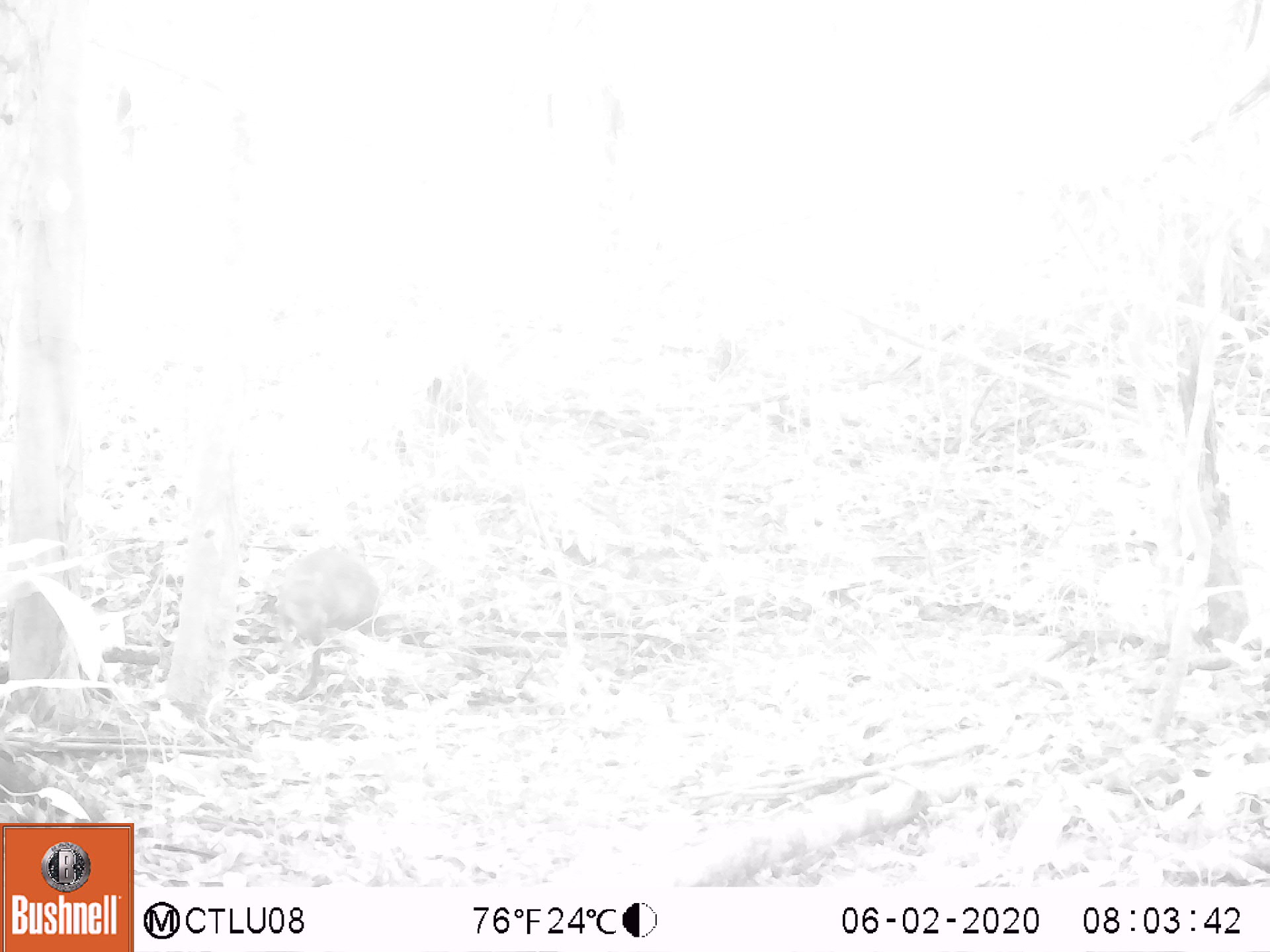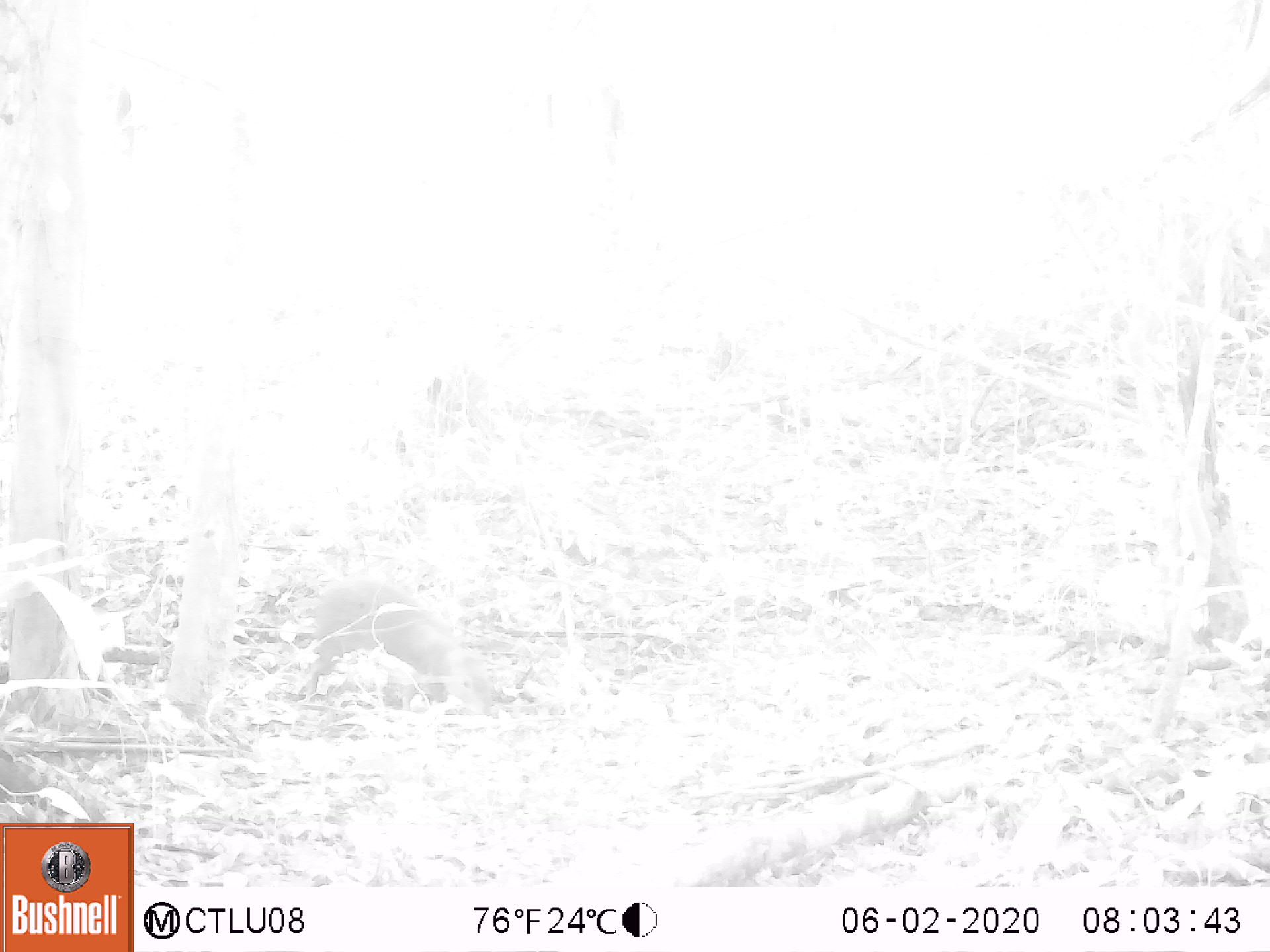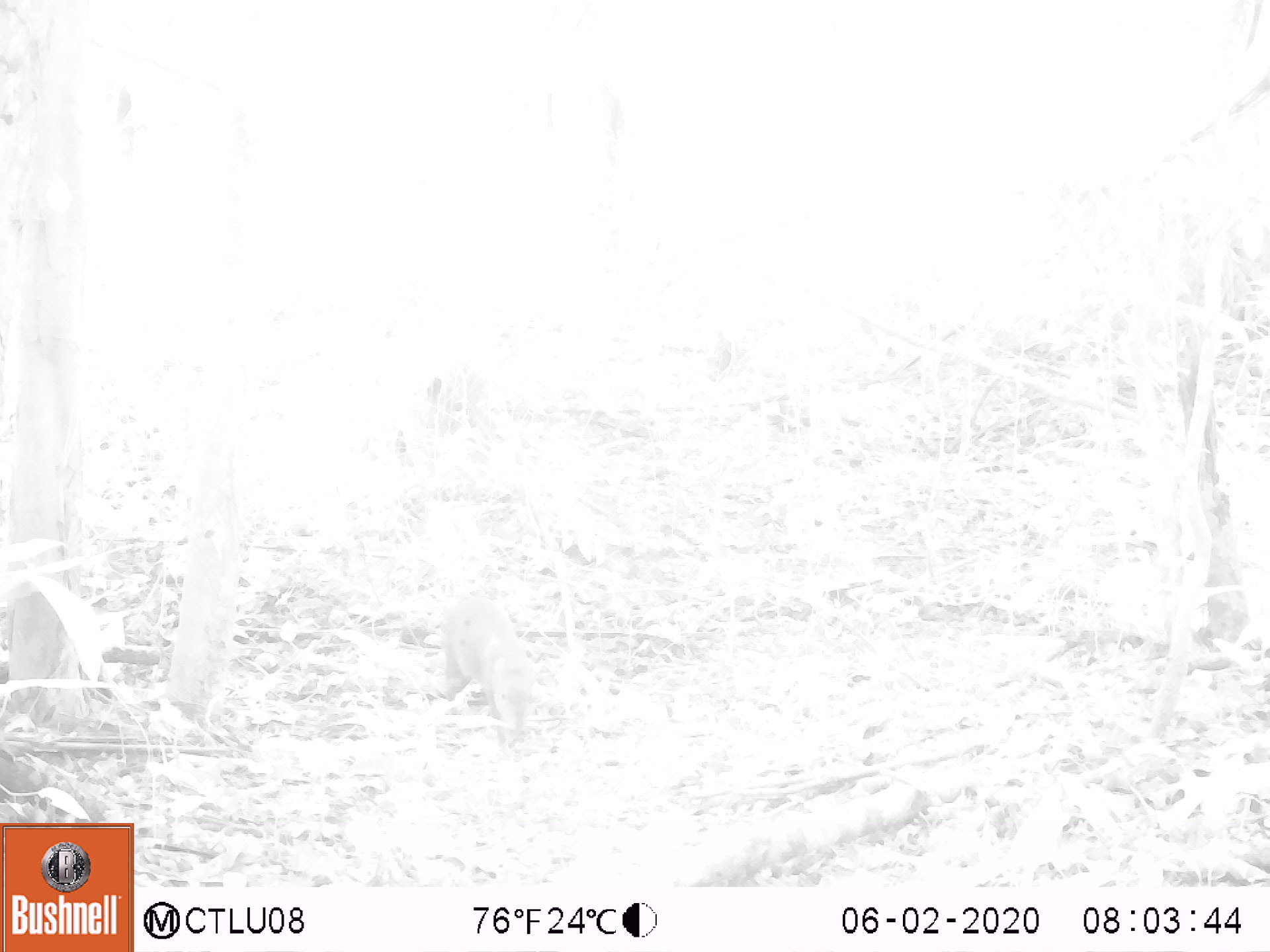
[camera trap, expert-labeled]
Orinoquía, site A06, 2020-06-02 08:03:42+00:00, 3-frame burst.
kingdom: Animalia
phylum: Chordata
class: Mammalia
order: Rodentia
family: Dasyproctidae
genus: Dasyprocta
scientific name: Dasyprocta fuliginosa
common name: black agouti